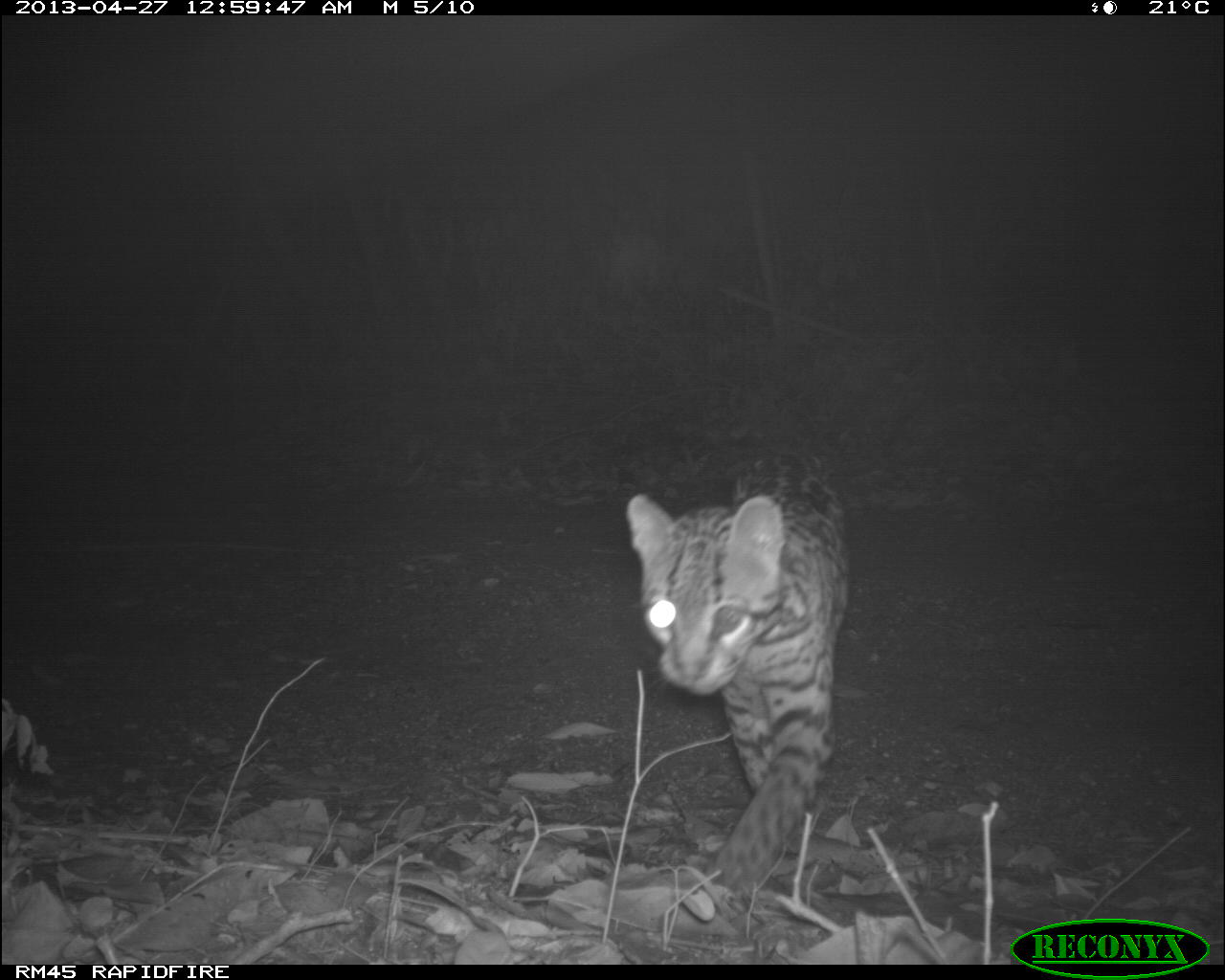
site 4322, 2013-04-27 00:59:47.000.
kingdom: Animalia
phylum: Chordata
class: Mammalia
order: Carnivora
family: Felidae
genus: Leopardus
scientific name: Leopardus pardalis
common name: ocelot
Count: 1.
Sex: male.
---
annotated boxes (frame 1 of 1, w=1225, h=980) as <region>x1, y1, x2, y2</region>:
leopardus pardalis: <region>623, 450, 845, 899</region>